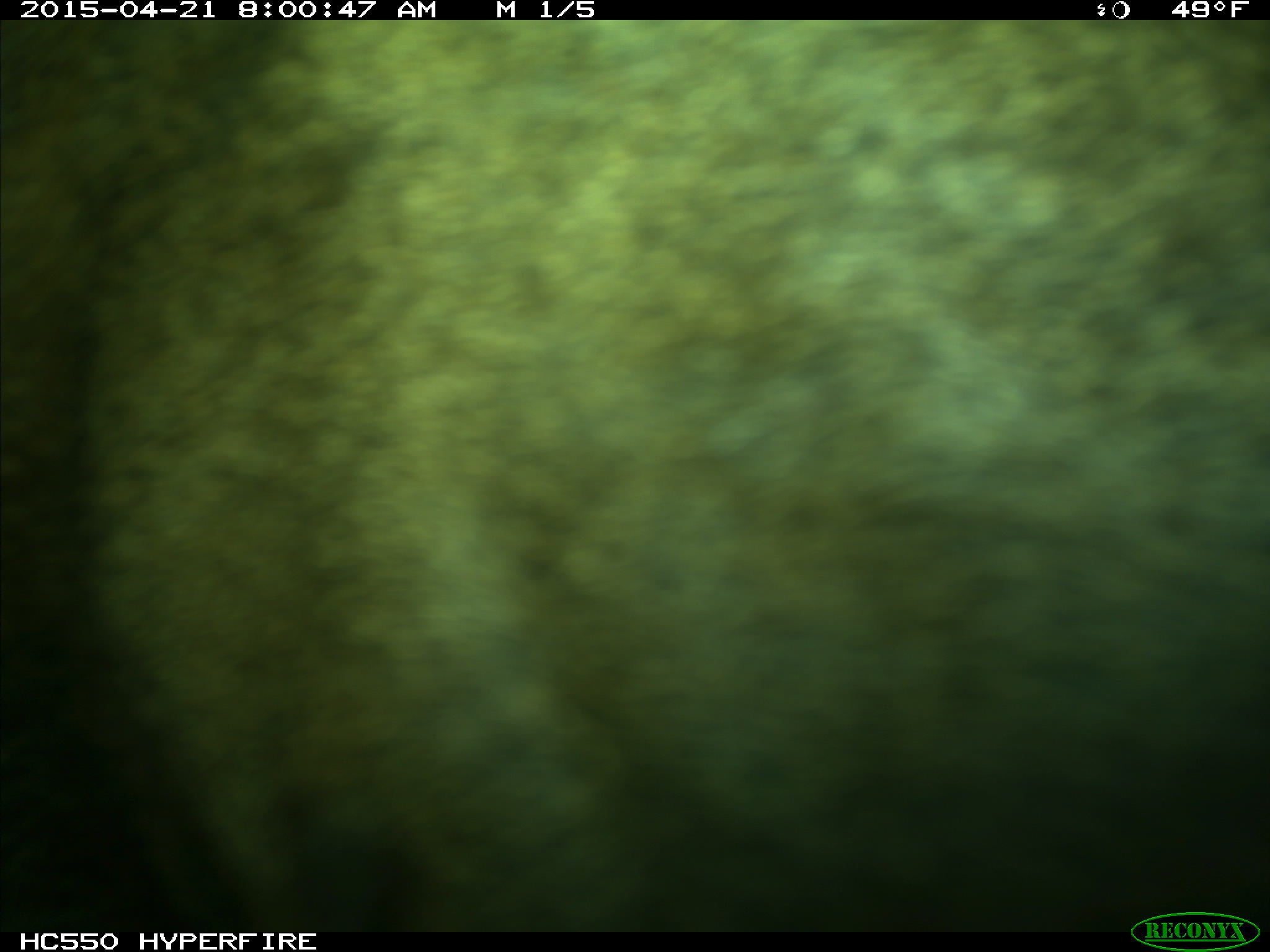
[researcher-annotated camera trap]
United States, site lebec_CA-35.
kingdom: Animalia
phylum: Chordata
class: Mammalia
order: Artiodactyla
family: Cervidae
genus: Cervus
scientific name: Cervus canadensis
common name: elk